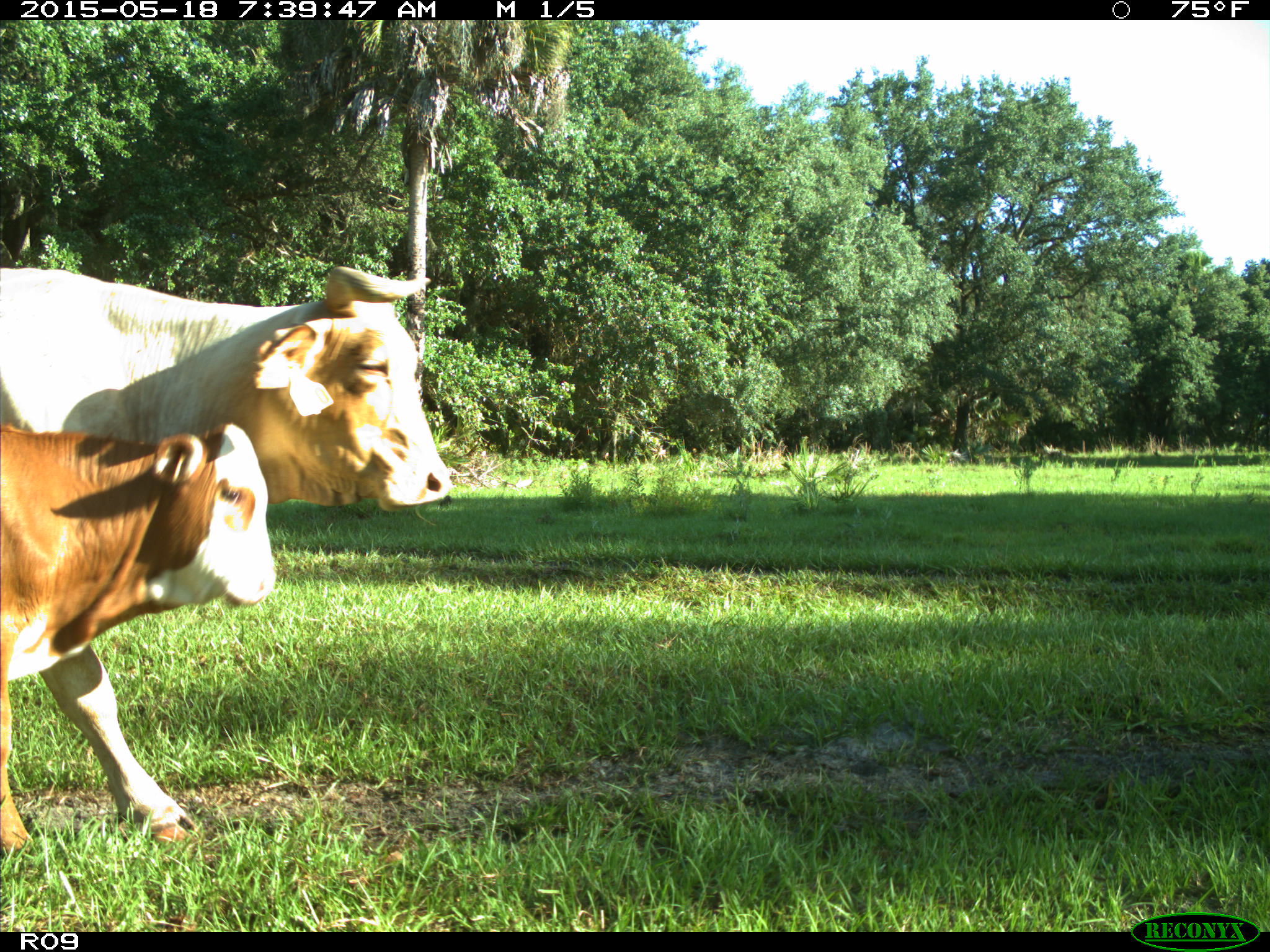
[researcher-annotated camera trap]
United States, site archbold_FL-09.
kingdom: Animalia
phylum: Chordata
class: Mammalia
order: Artiodactyla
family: Bovidae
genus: Bos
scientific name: Bos taurus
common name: domestic cow